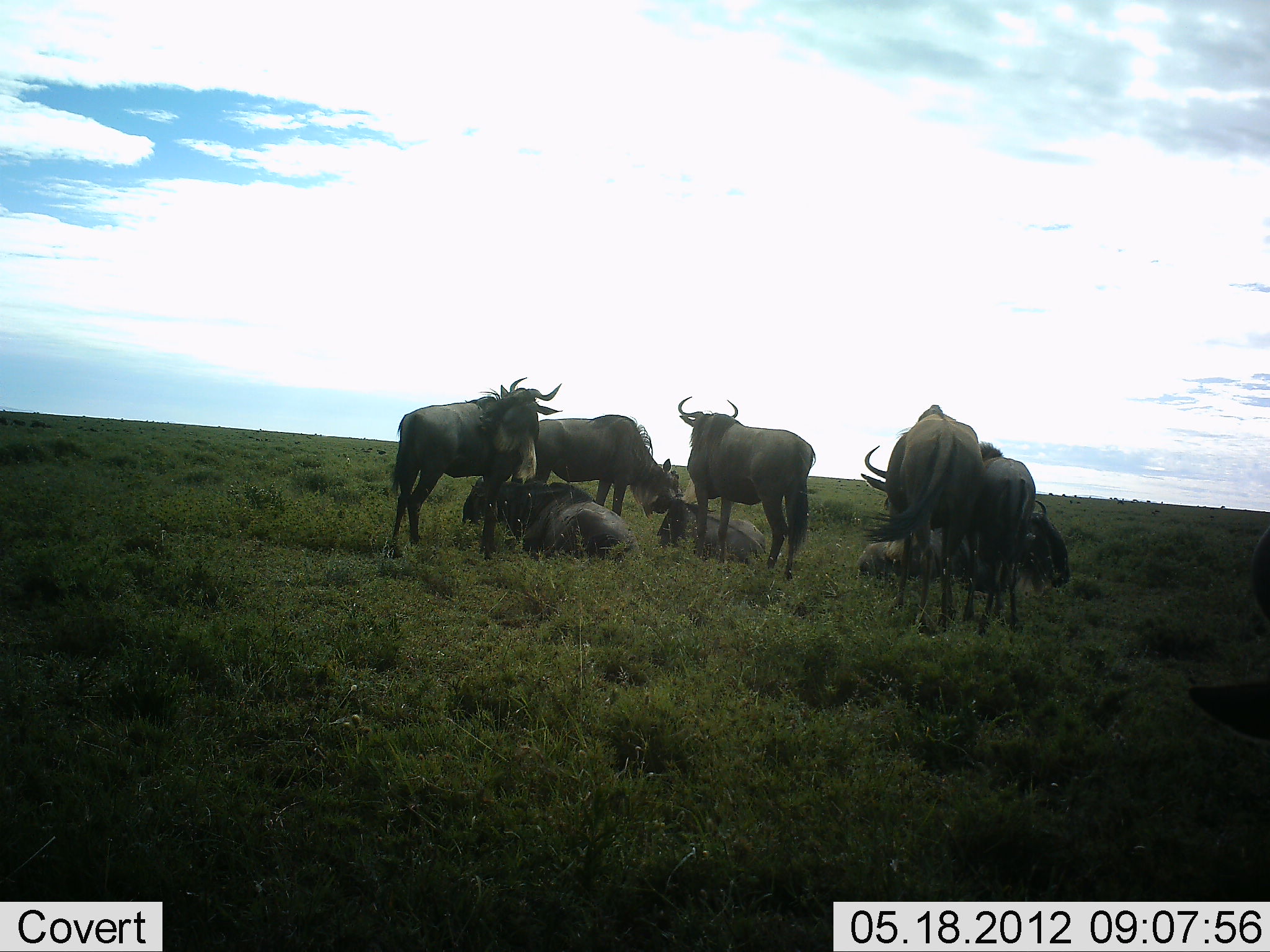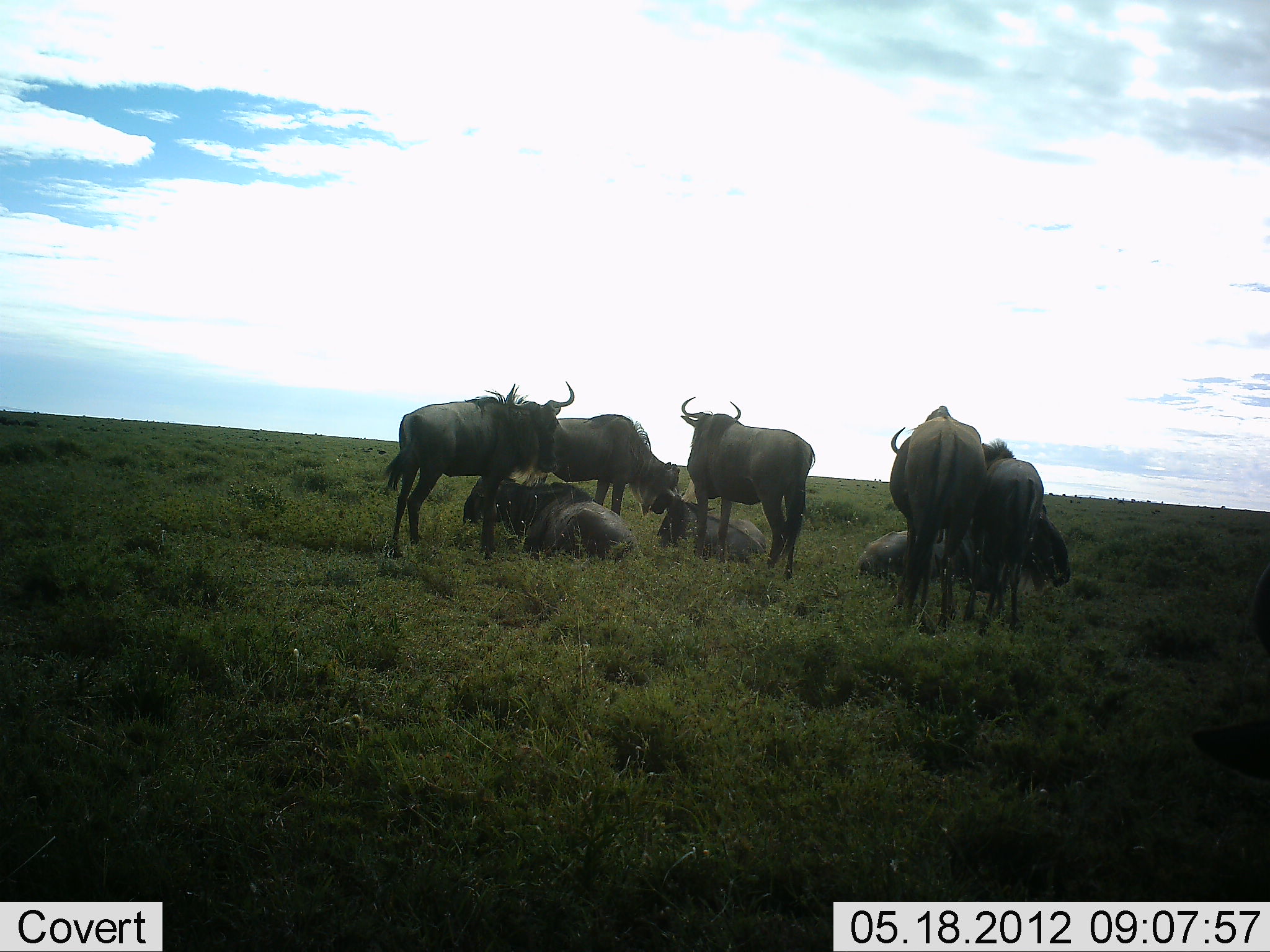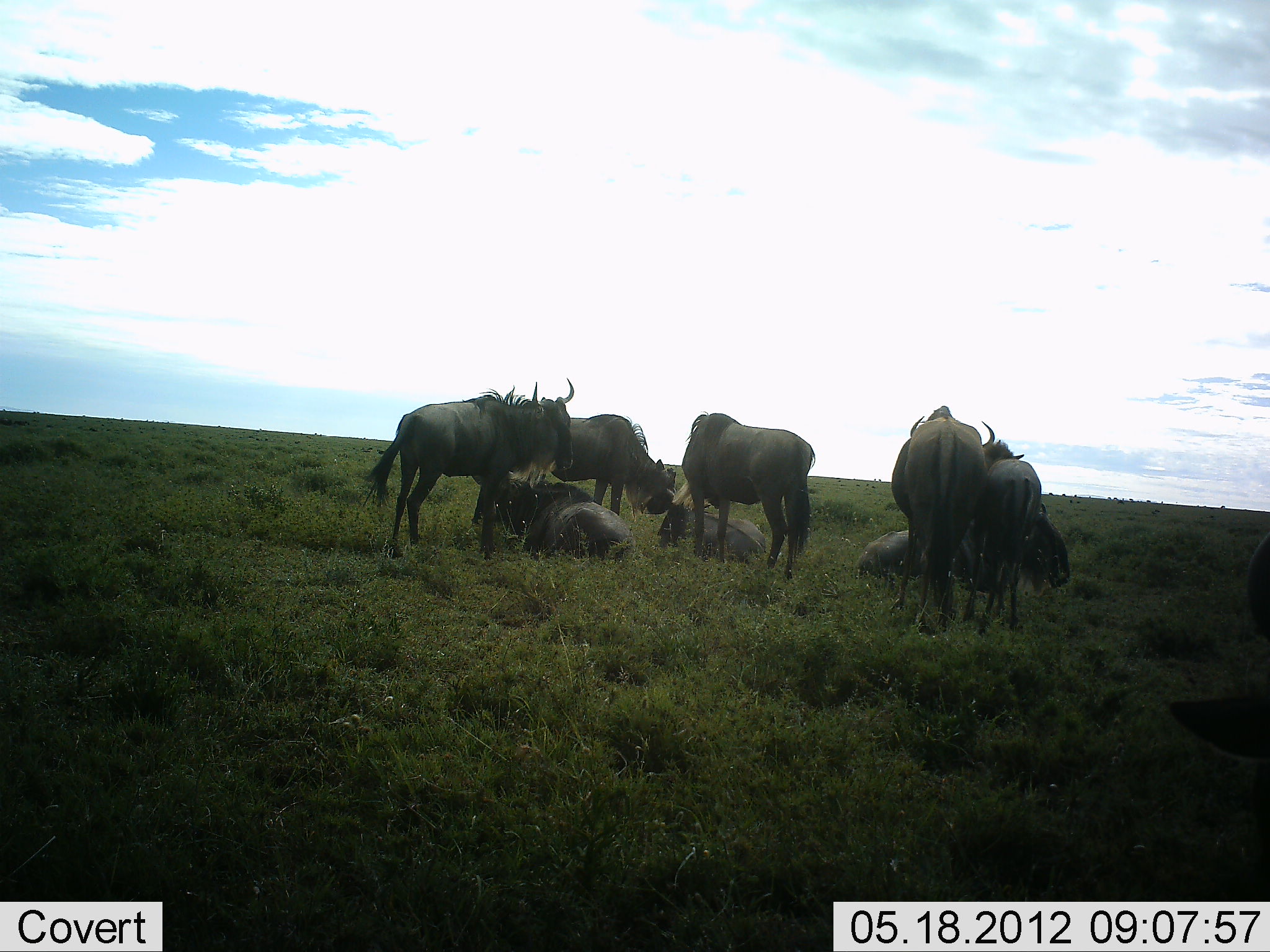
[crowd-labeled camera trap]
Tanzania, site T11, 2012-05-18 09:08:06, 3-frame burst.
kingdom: Animalia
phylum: Chordata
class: Mammalia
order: Artiodactyla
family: Bovidae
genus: Connochaetes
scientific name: Connochaetes taurinus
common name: blue wildebeest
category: wildebeest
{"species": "wildebeest (blue wildebeest) (Connochaetes taurinus)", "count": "9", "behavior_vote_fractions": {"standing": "80%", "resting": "100%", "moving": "20%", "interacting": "30%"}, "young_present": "30%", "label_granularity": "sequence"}